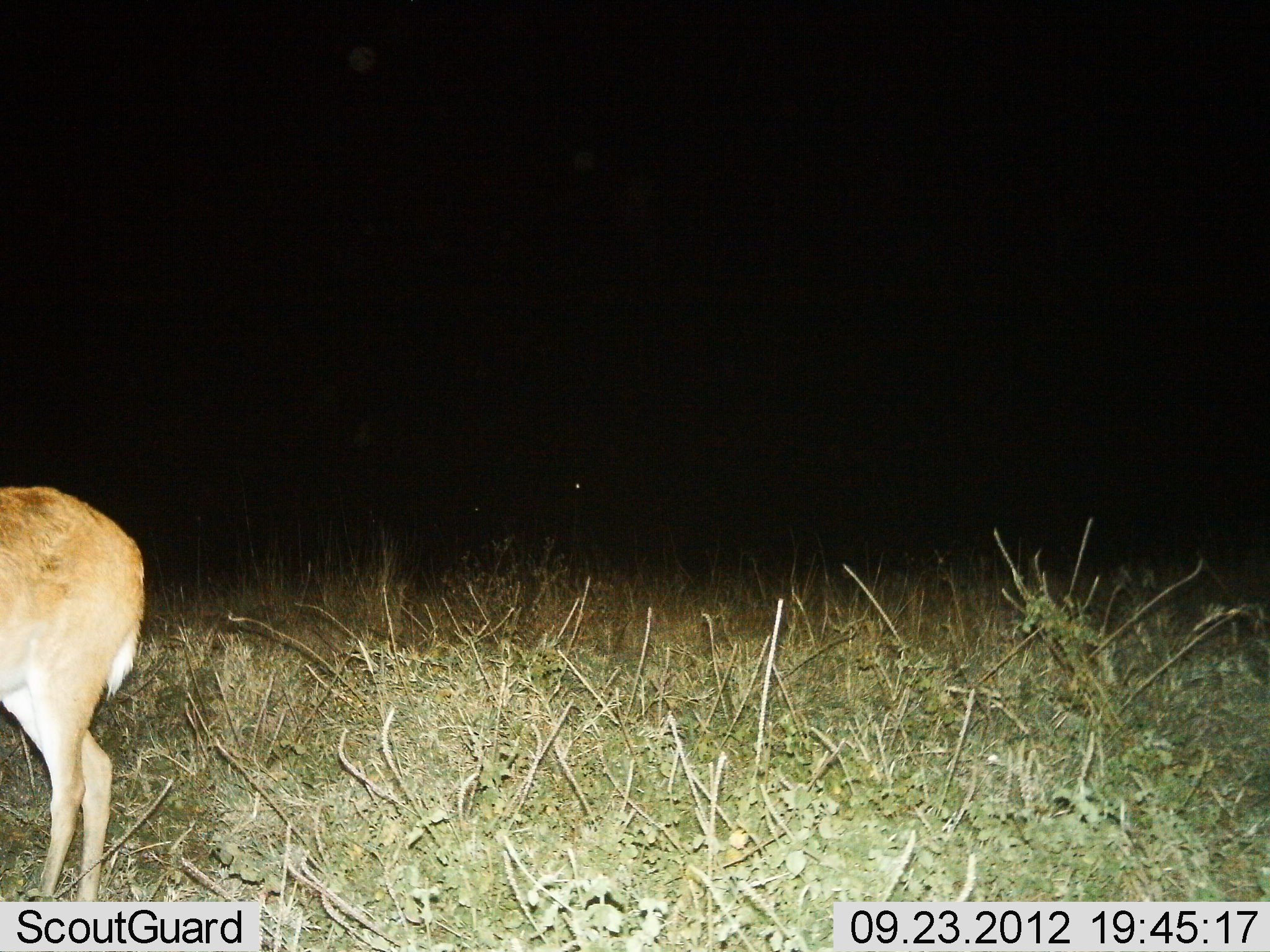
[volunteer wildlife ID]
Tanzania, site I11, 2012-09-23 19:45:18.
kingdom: Animalia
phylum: Chordata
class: Mammalia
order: Artiodactyla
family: Bovidae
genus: Redunca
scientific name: Redunca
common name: reedbuck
Reedbuck (Redunca), count 1. Behavior (volunteer vote fractions): standing 90%, resting 0%, moving 10%, interacting 0%. Young present (vote fraction): 0%. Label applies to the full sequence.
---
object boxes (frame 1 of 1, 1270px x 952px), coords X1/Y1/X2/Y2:
animal: 0/484/145/901